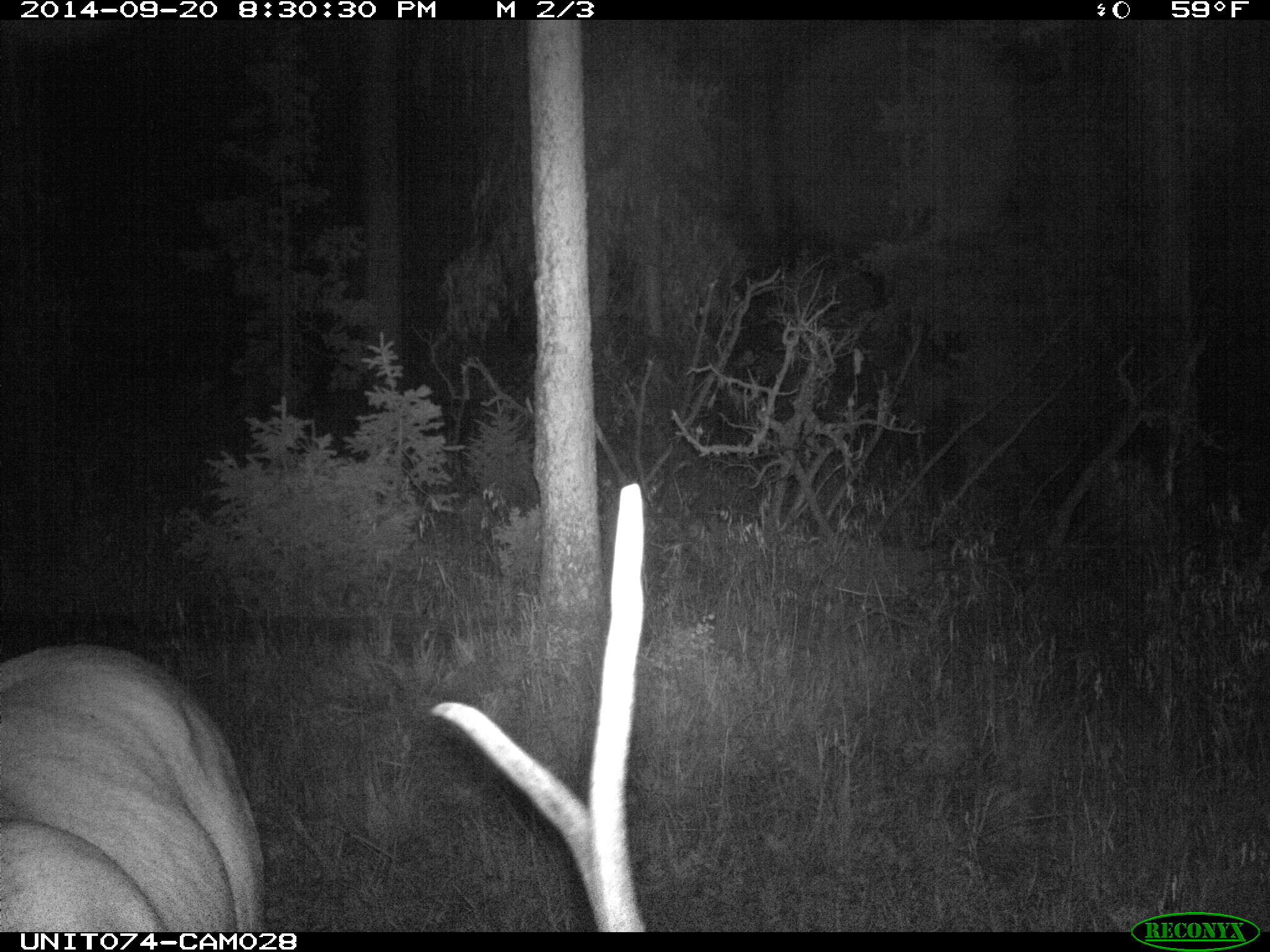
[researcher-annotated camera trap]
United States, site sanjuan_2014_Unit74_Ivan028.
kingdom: Animalia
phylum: Chordata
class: Mammalia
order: Artiodactyla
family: Cervidae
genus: Cervus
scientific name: Cervus elaphus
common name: red deer